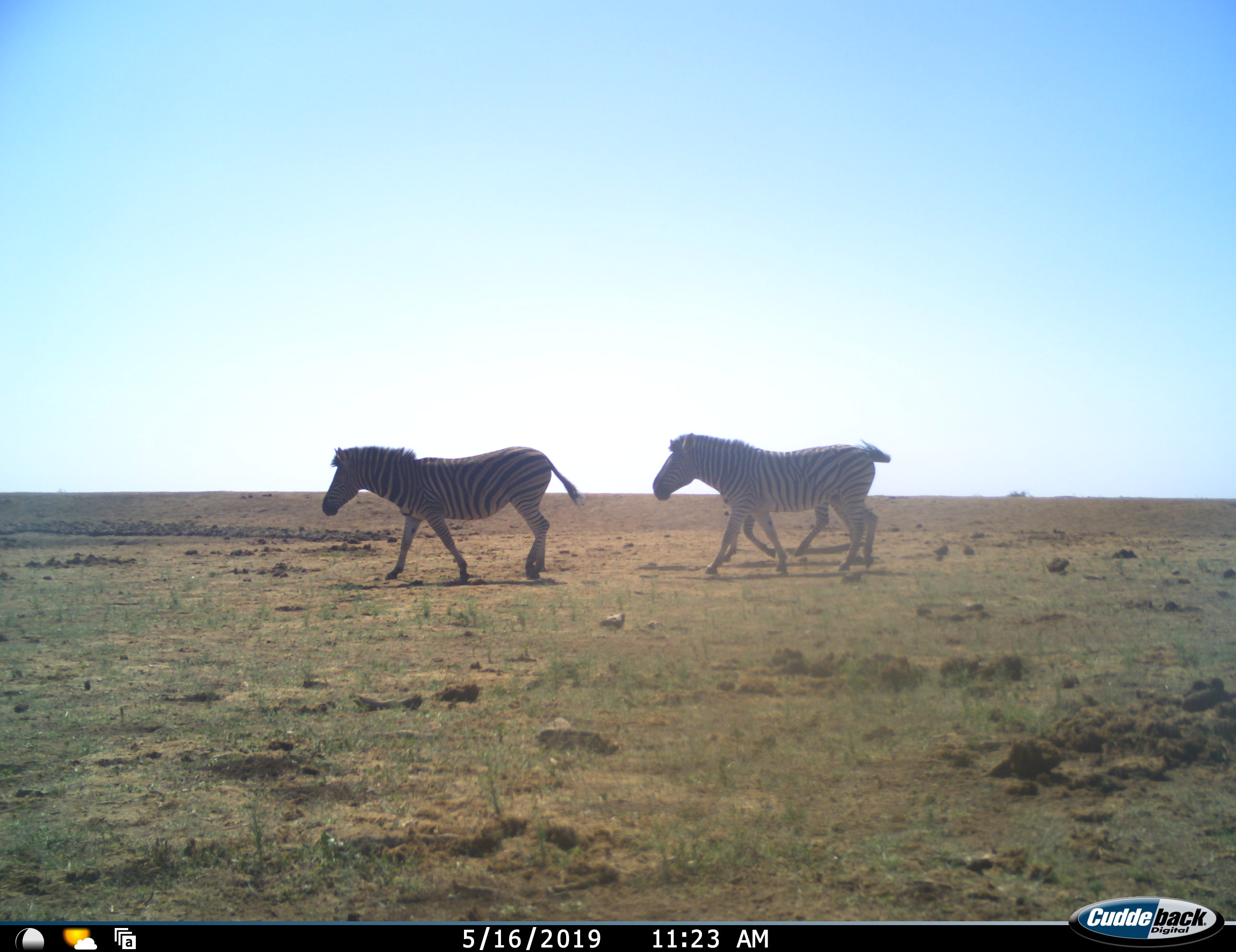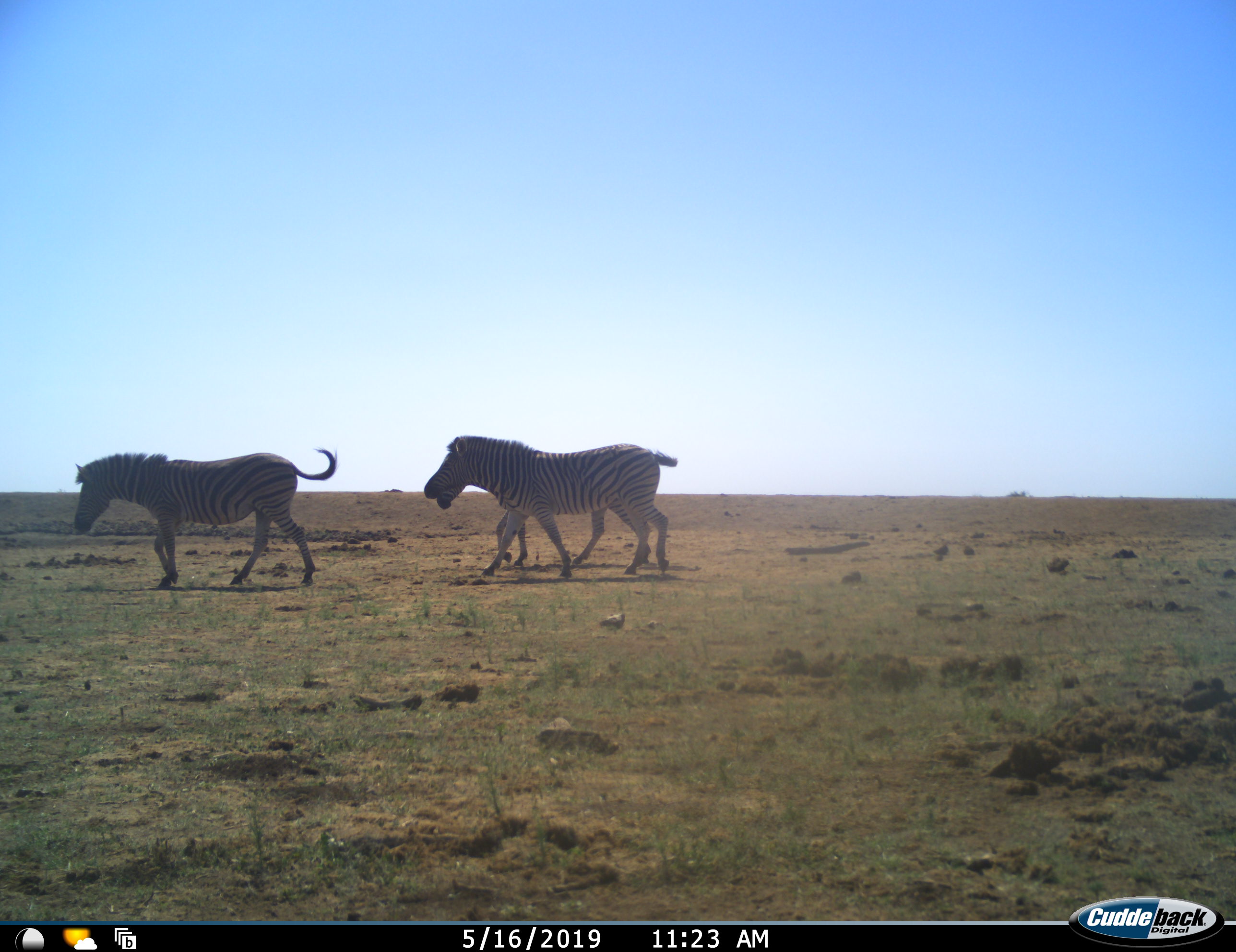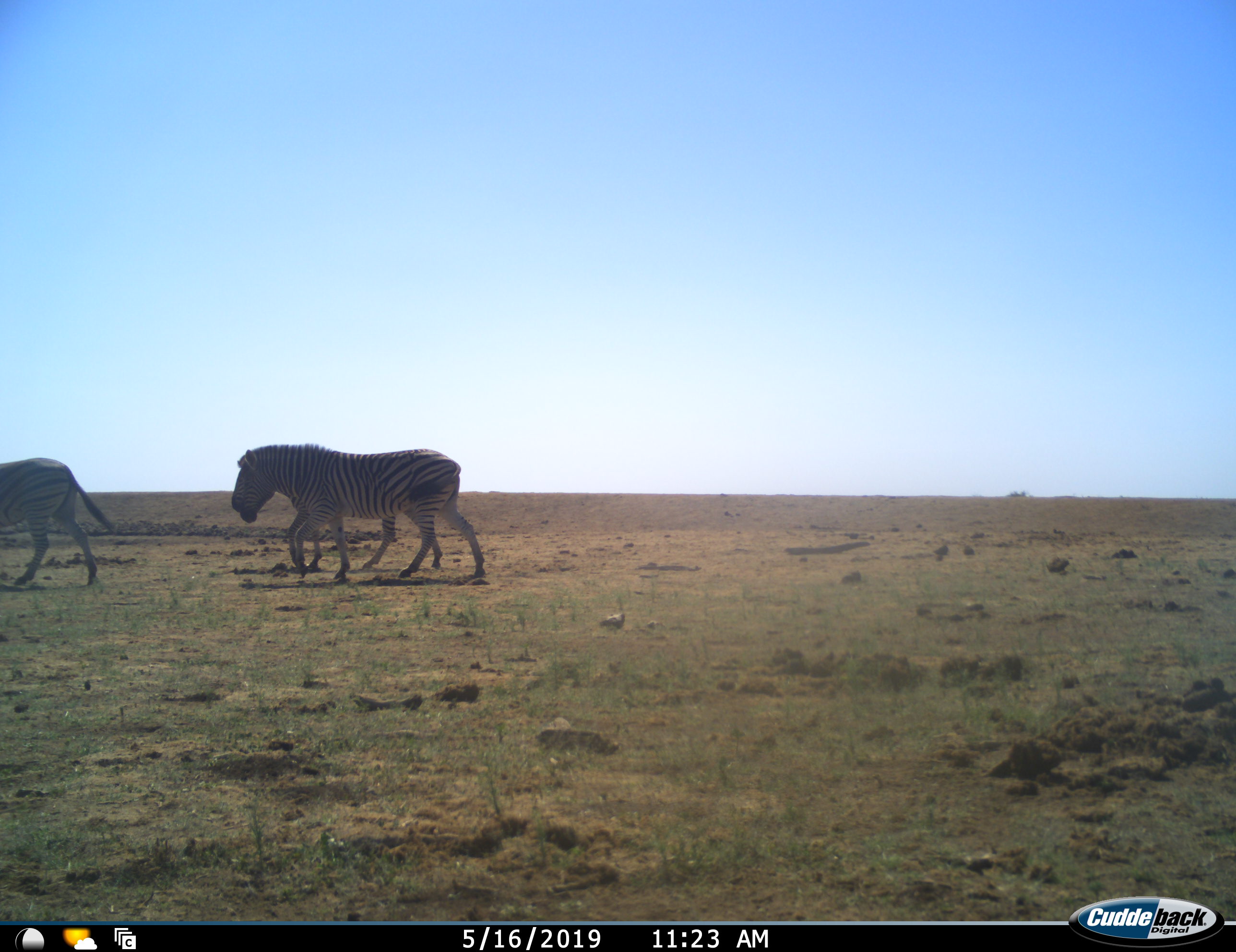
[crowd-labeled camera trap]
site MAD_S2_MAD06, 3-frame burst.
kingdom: Animalia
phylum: Chordata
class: Mammalia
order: Perissodactyla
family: Equidae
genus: Equus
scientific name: Equus quagga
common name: plains zebra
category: zebraplains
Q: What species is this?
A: Zebraplains (plains zebra) (Equus quagga).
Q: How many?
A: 3.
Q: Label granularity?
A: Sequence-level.